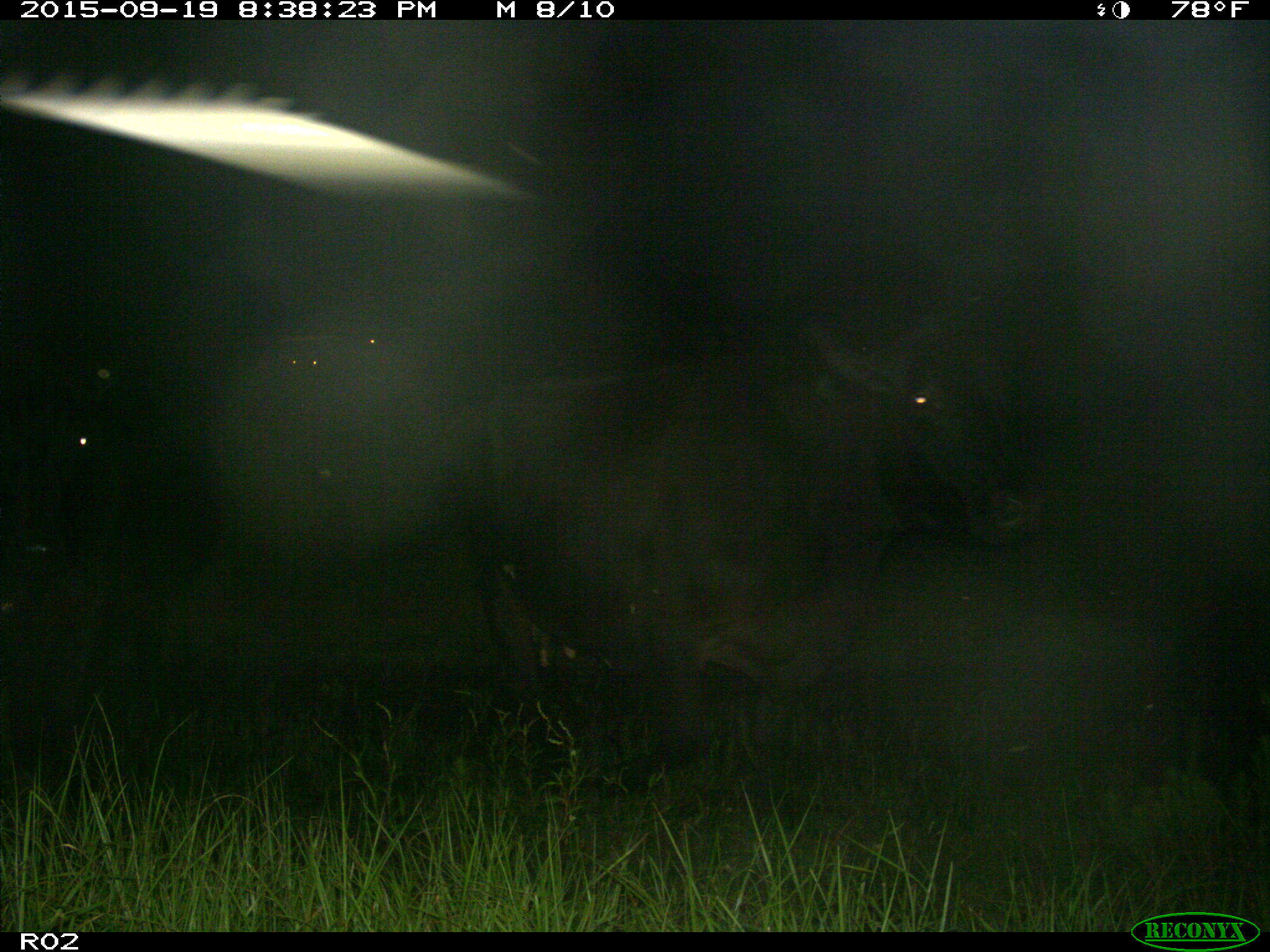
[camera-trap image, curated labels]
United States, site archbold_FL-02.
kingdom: Animalia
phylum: Chordata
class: Mammalia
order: Artiodactyla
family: Bovidae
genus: Bos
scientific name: Bos taurus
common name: domestic cow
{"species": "Bos taurus (domestic cow)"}